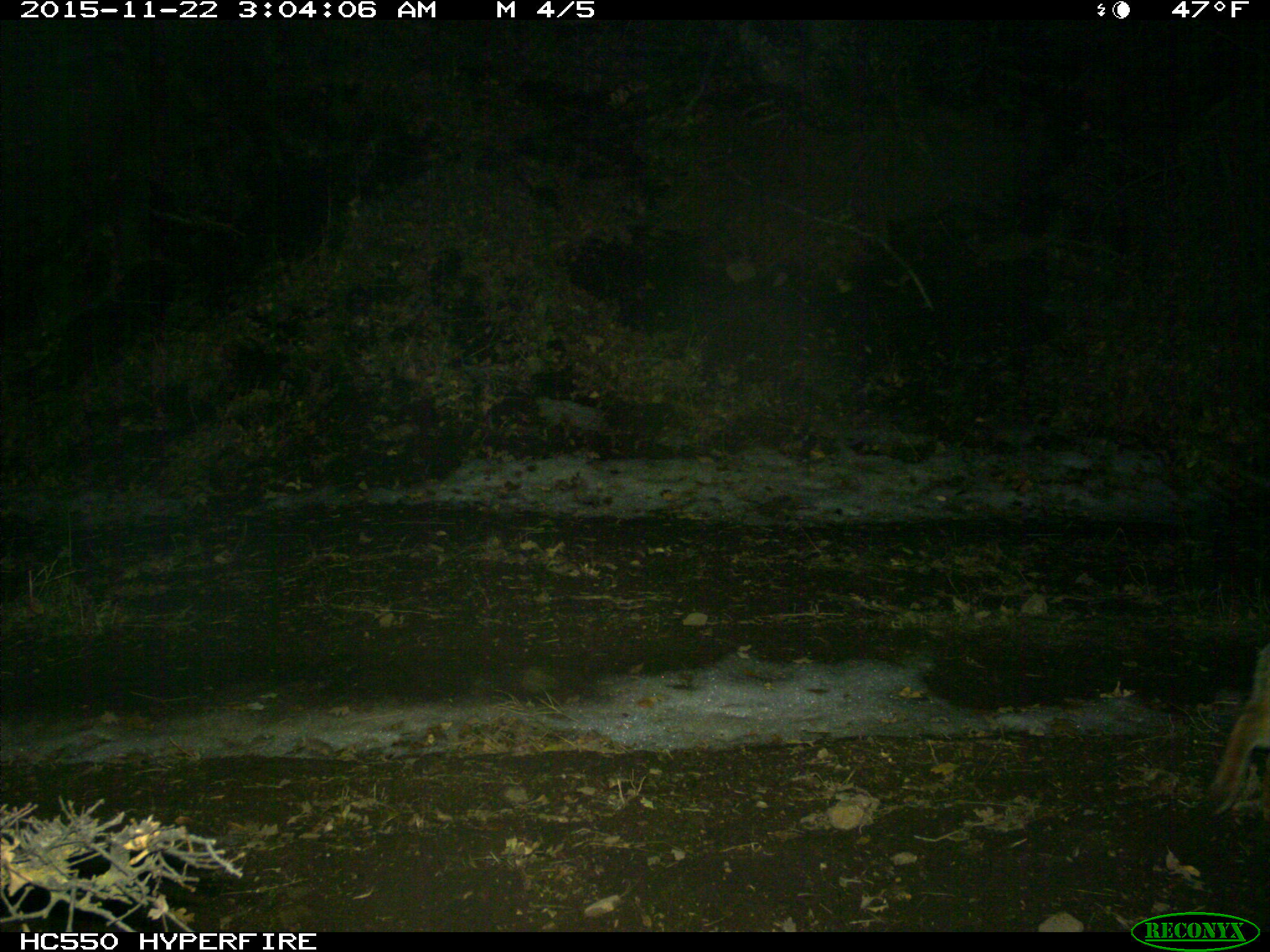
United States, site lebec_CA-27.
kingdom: Animalia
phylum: Chordata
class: Mammalia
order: Carnivora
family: Canidae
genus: Urocyon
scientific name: Urocyon cinereoargenteus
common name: gray fox